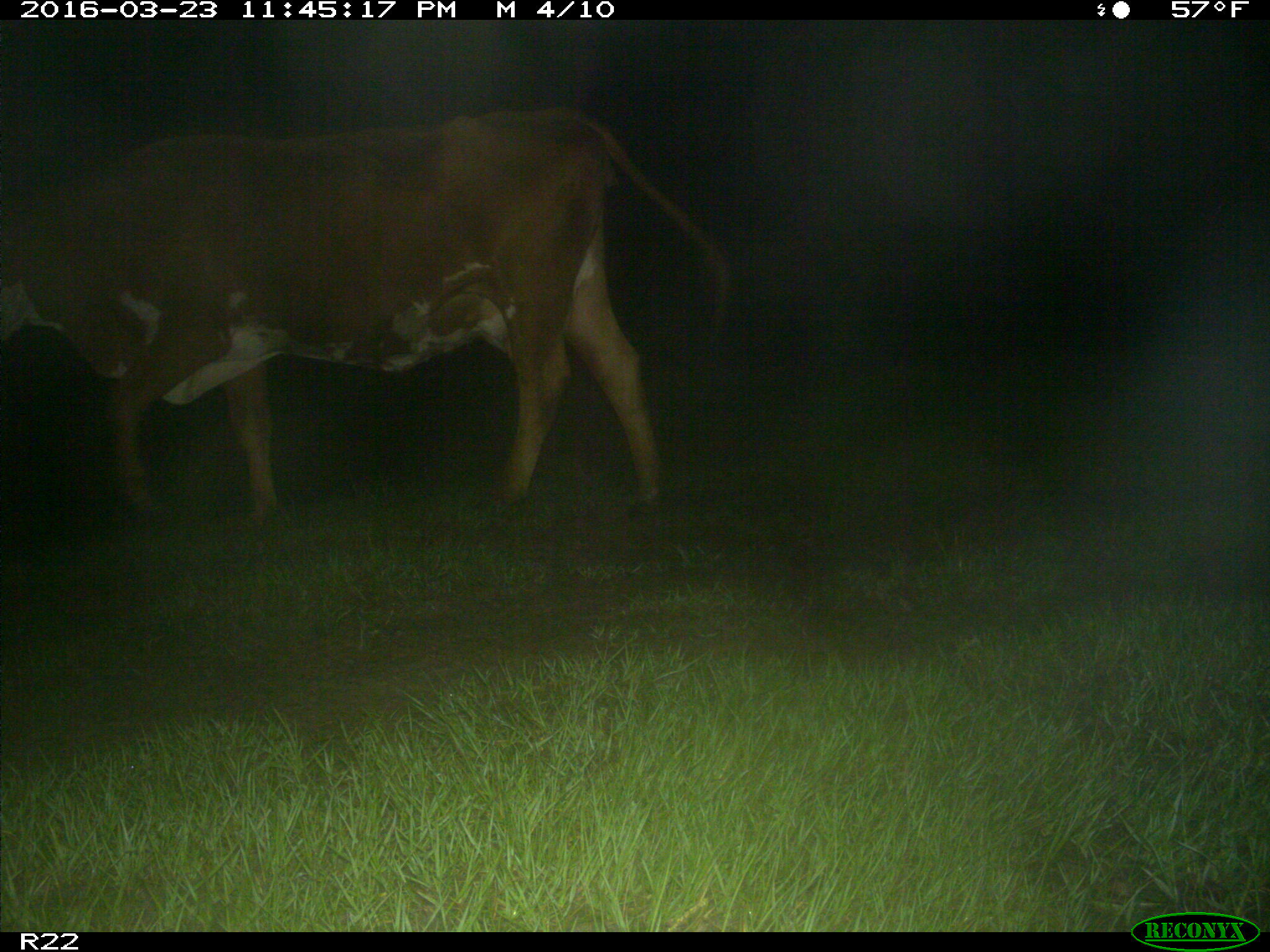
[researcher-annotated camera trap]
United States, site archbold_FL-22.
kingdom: Animalia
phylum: Chordata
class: Mammalia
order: Artiodactyla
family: Bovidae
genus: Bos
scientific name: Bos taurus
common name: domestic cow